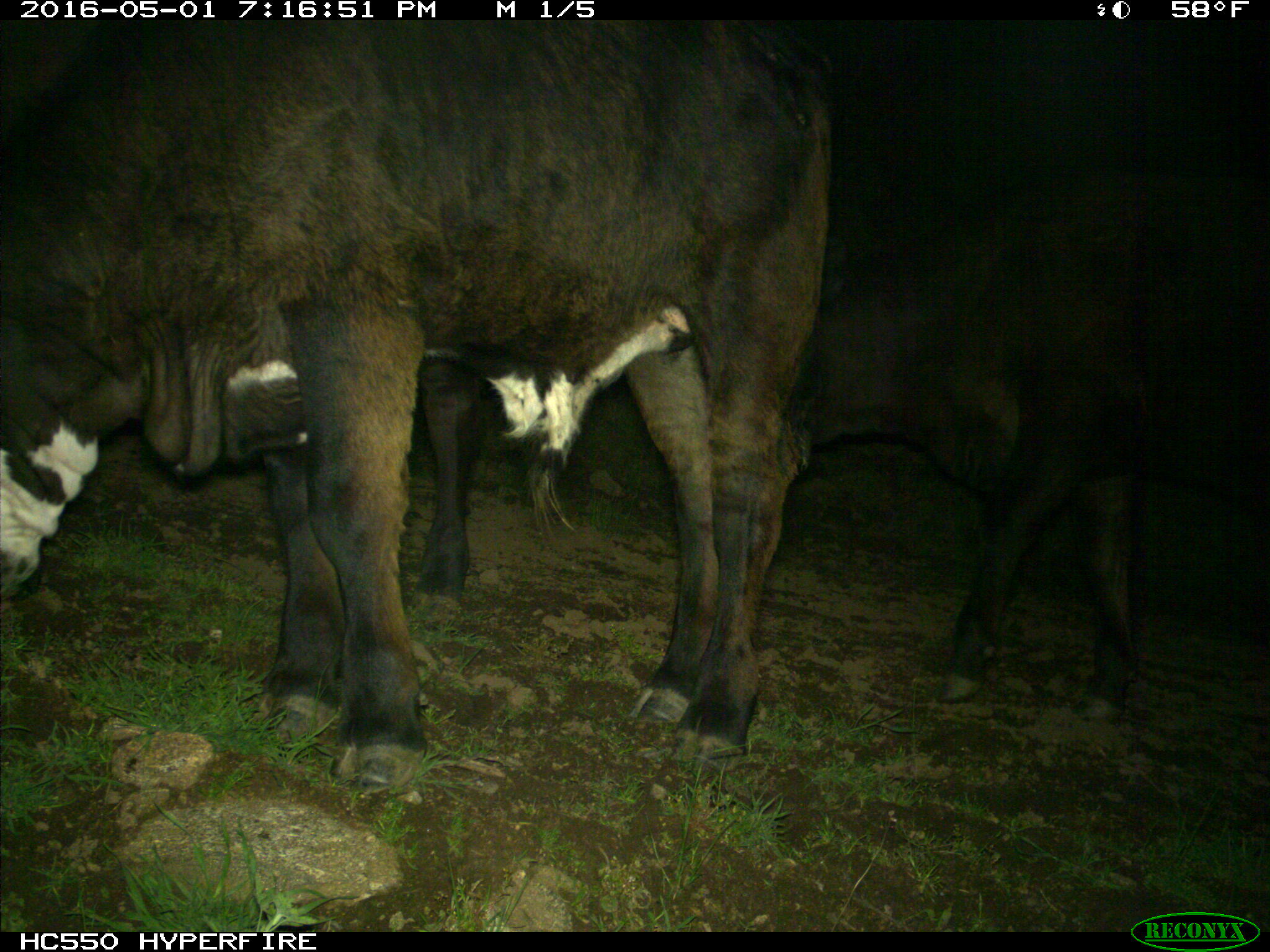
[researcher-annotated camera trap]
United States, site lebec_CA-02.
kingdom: Animalia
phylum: Chordata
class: Mammalia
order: Artiodactyla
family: Bovidae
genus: Bos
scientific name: Bos taurus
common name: domestic cow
Bos taurus (domestic cow).